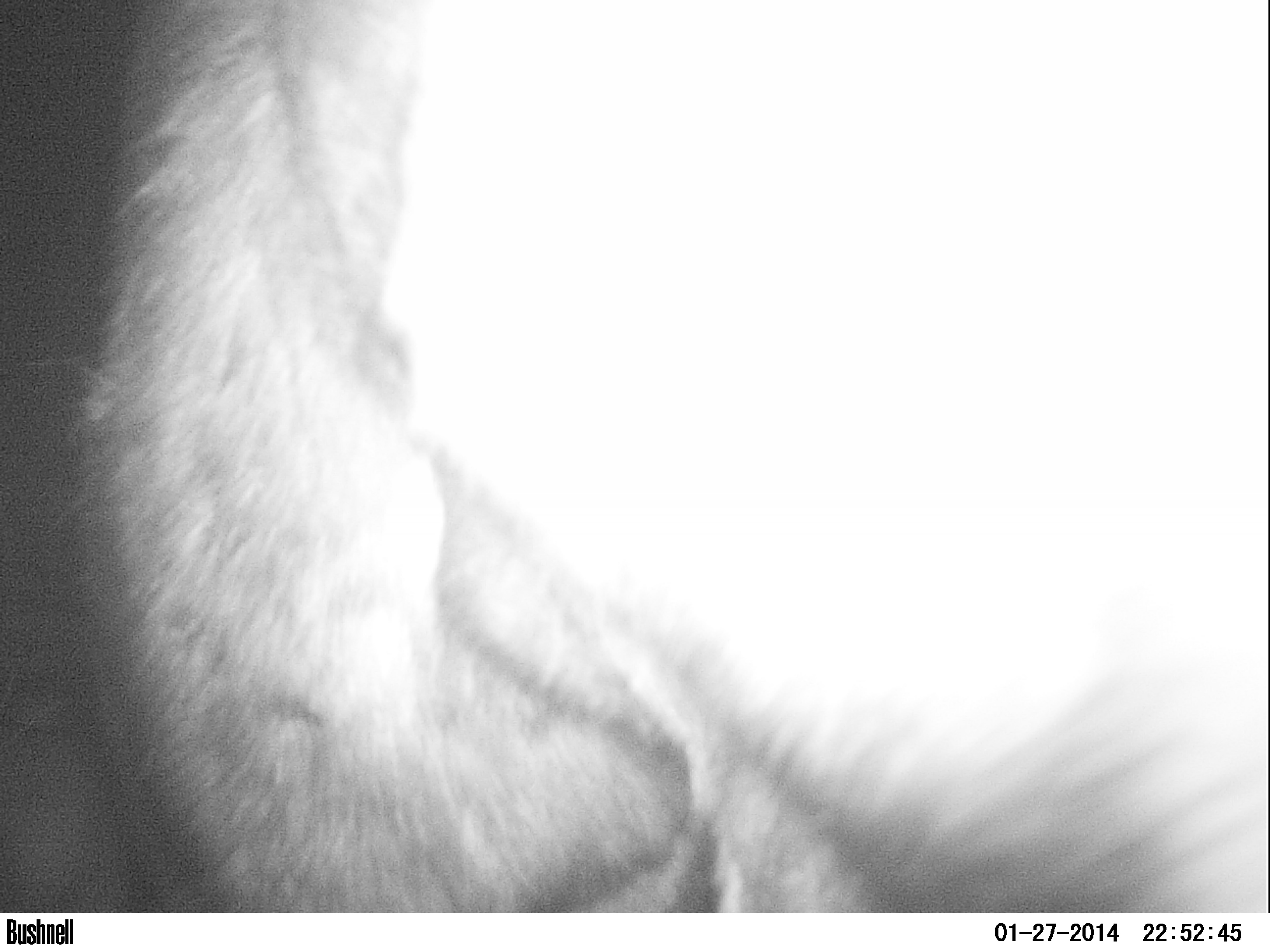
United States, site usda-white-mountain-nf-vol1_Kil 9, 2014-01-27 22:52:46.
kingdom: Animalia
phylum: Chordata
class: Mammalia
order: Artiodactyla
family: Cervidae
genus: Alces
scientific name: Alces alces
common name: moose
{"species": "moose (Alces alces)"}